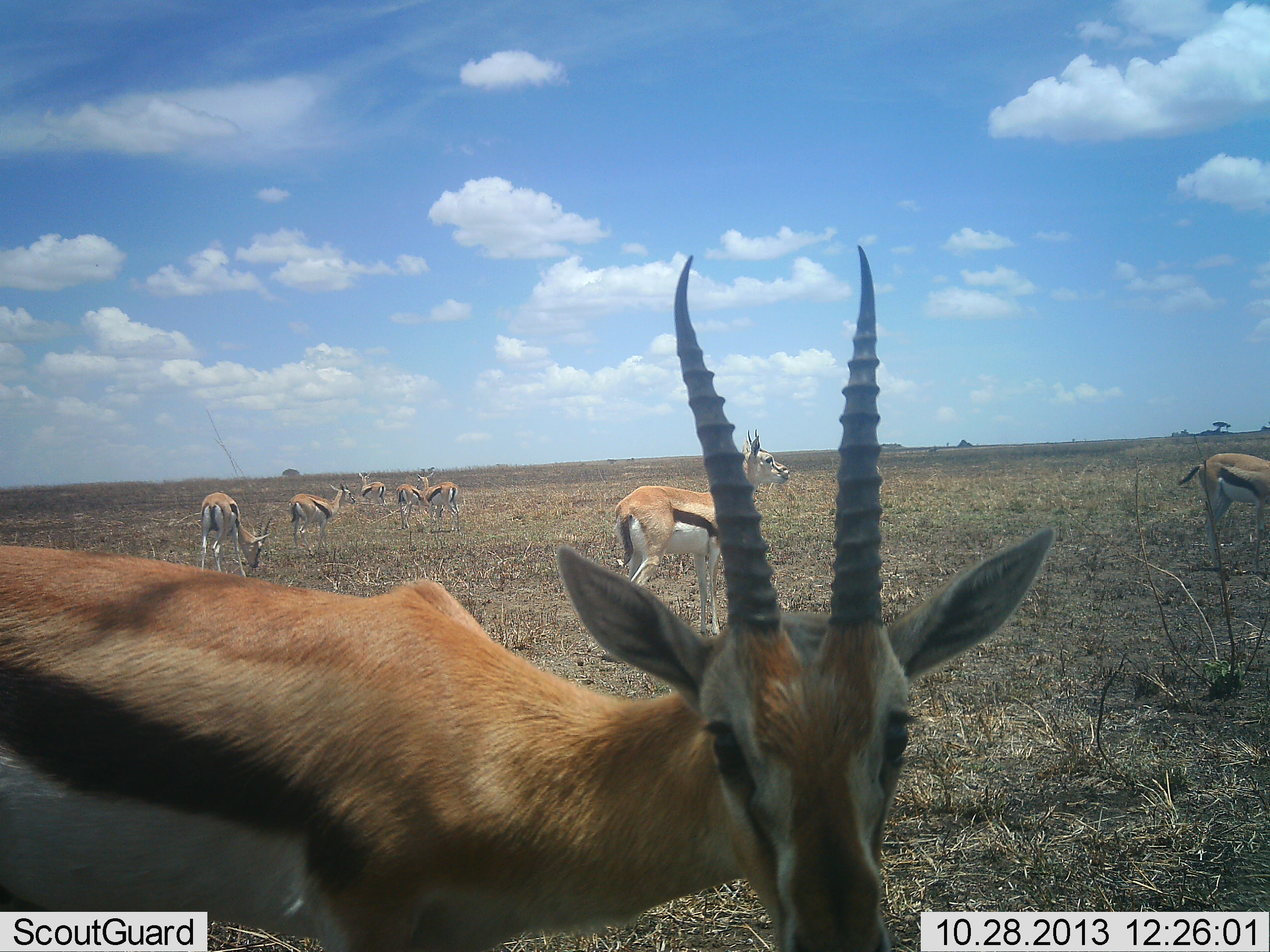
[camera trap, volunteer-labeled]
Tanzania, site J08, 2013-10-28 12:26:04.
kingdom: Animalia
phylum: Chordata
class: Mammalia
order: Artiodactyla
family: Bovidae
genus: Eudorcas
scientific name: Eudorcas thomsonii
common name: thomson's gazelle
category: gazellethomsons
Gazellethomsons (thomson's gazelle) (Eudorcas thomsonii), count 8. Behavior (volunteer vote fractions): standing 89%, resting 0%, moving 14%, interacting 21%. Young present (vote fraction): 0%. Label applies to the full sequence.